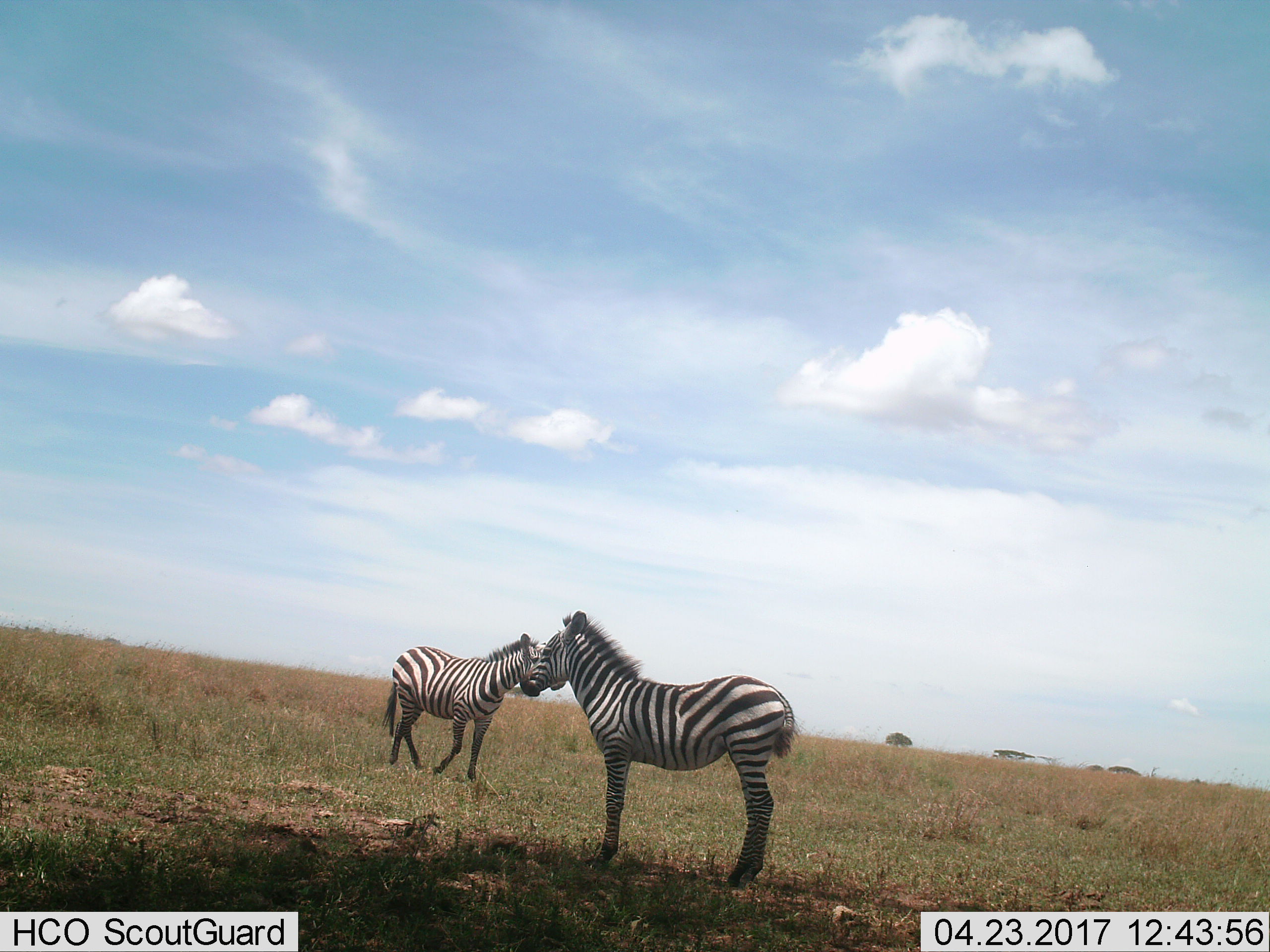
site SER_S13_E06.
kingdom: Animalia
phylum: Chordata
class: Mammalia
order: Perissodactyla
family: Equidae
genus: Equus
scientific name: Equus quagga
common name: plains zebra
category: zebraplains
Zebraplains (plains zebra) (Equus quagga), count 2. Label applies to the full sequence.